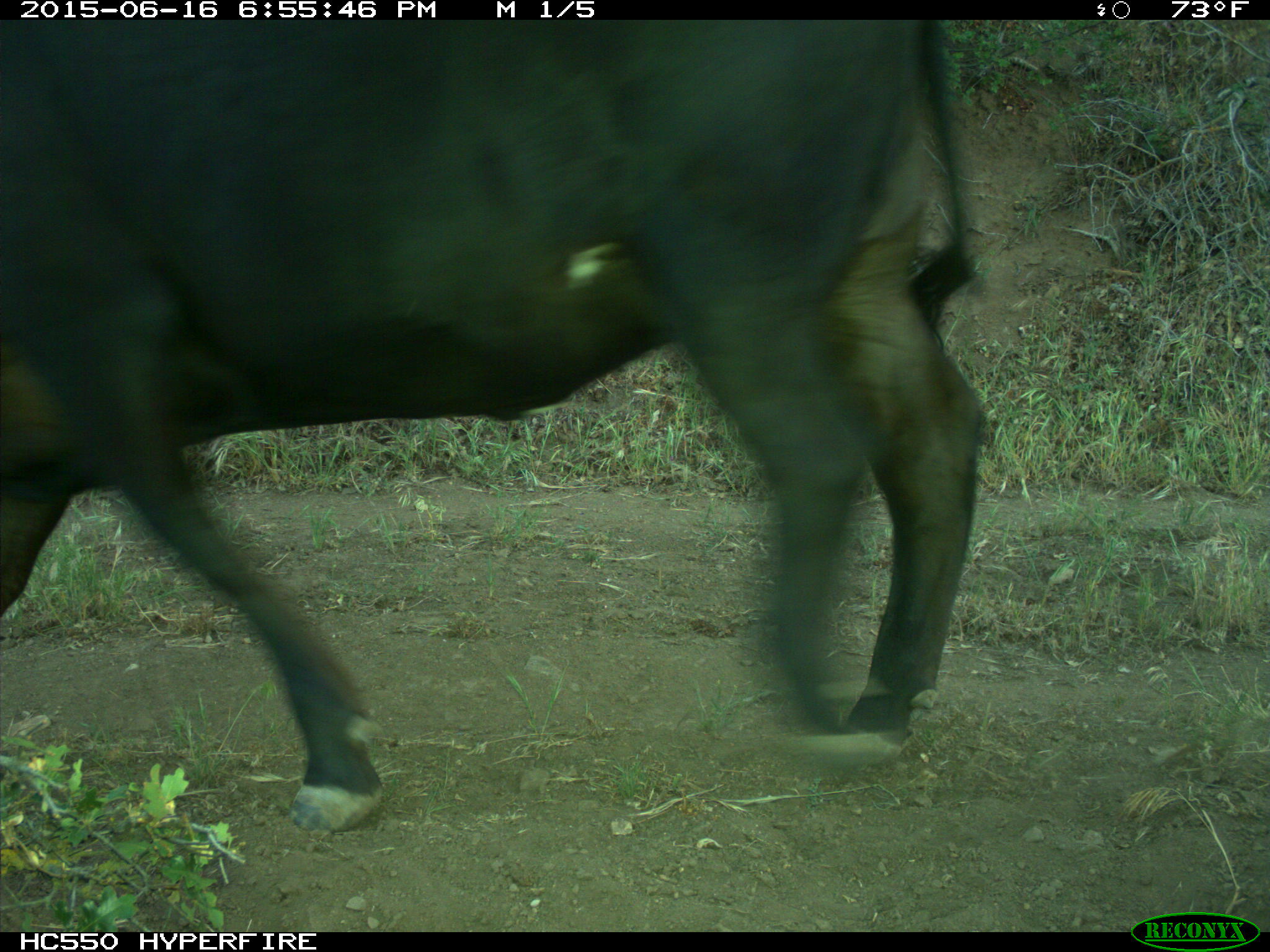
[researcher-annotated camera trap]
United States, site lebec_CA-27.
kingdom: Animalia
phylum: Chordata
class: Mammalia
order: Artiodactyla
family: Bovidae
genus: Bos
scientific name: Bos taurus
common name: domestic cow